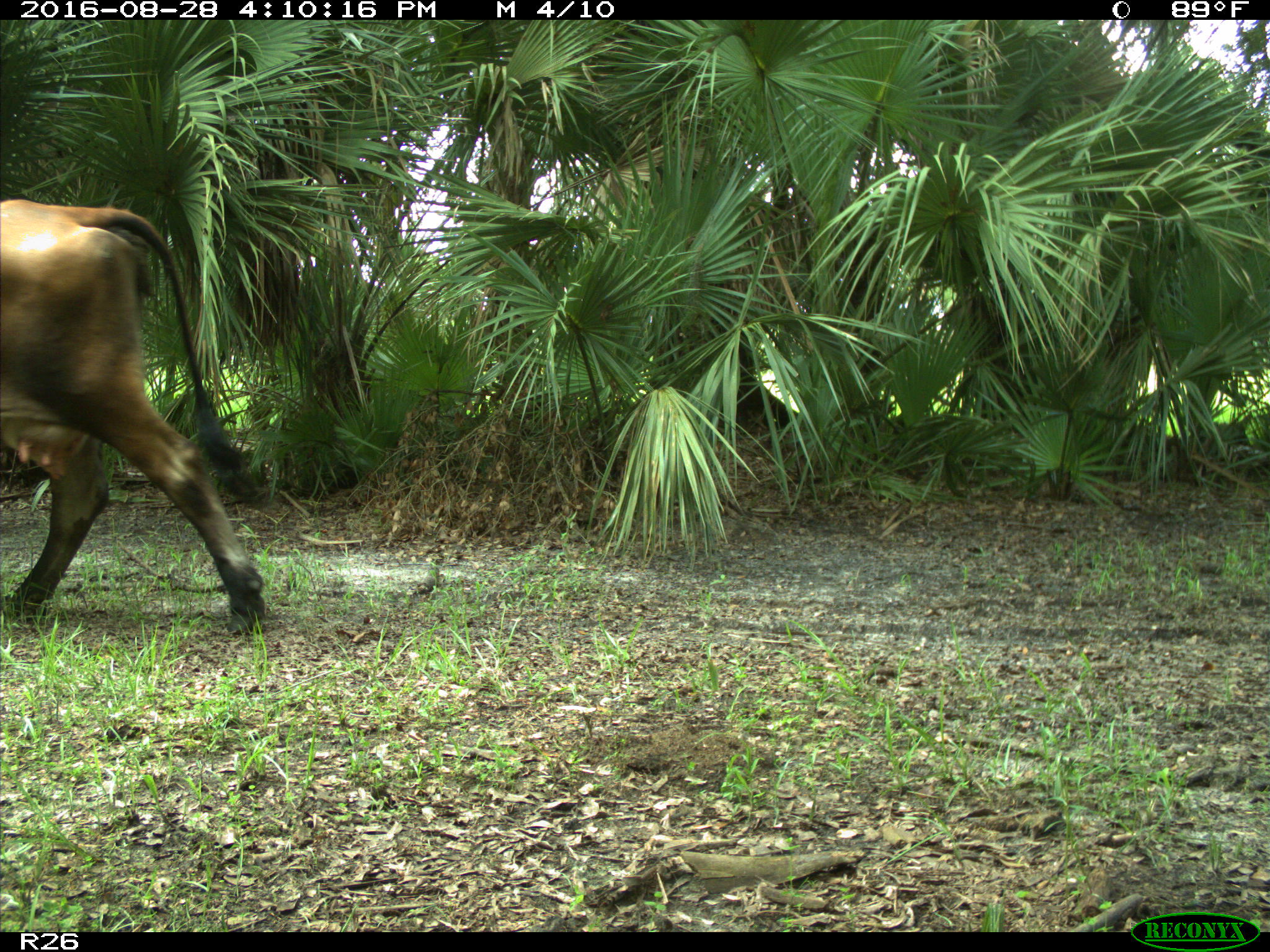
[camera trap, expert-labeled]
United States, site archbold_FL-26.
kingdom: Animalia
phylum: Chordata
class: Mammalia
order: Artiodactyla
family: Bovidae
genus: Bos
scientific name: Bos taurus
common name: domestic cow